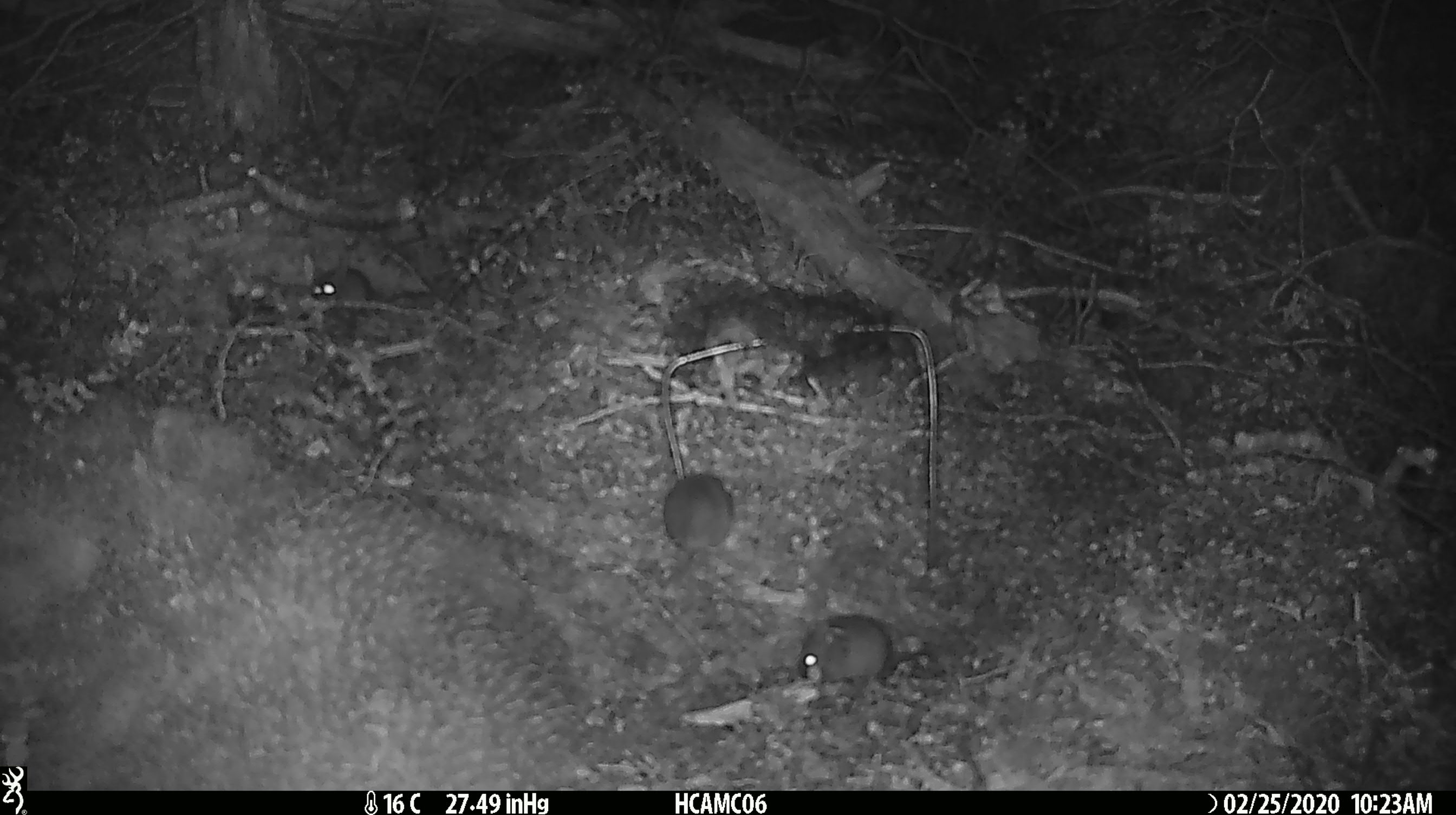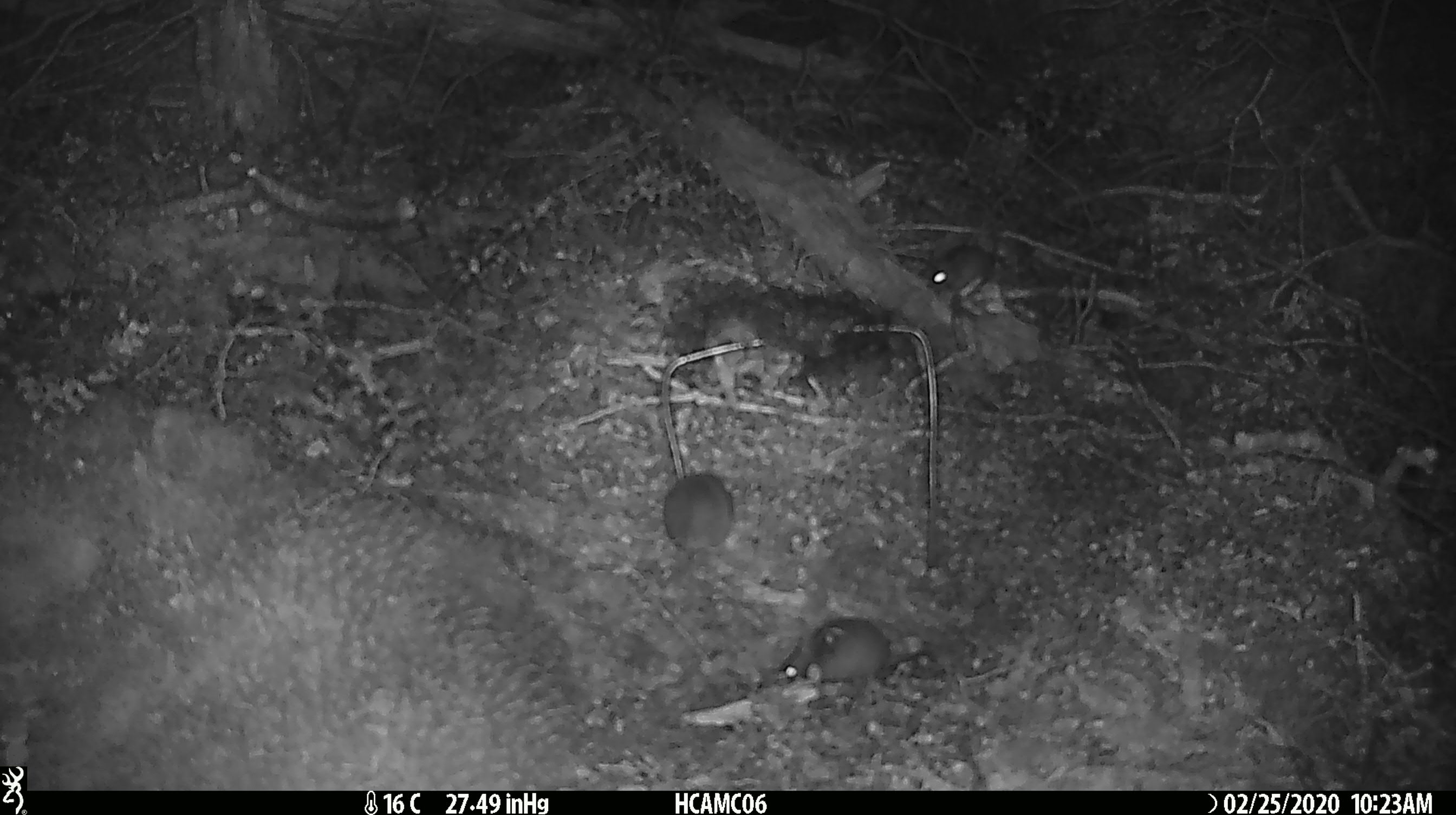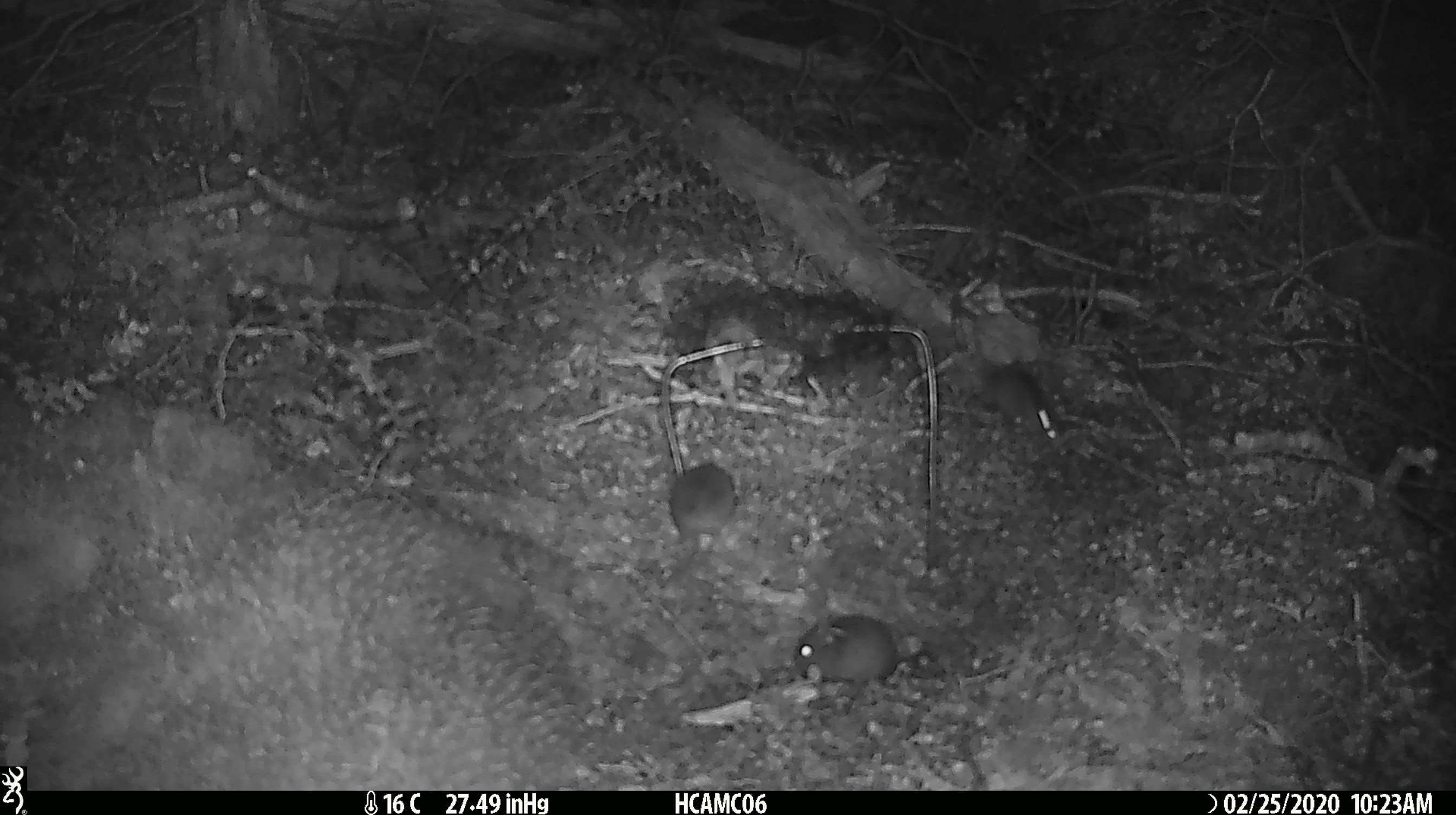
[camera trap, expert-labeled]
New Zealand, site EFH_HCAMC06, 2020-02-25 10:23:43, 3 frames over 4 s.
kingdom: Animalia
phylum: Chordata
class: Mammalia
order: Rodentia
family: Muridae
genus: Mus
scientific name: Mus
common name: mouse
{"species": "mouse (Mus)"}